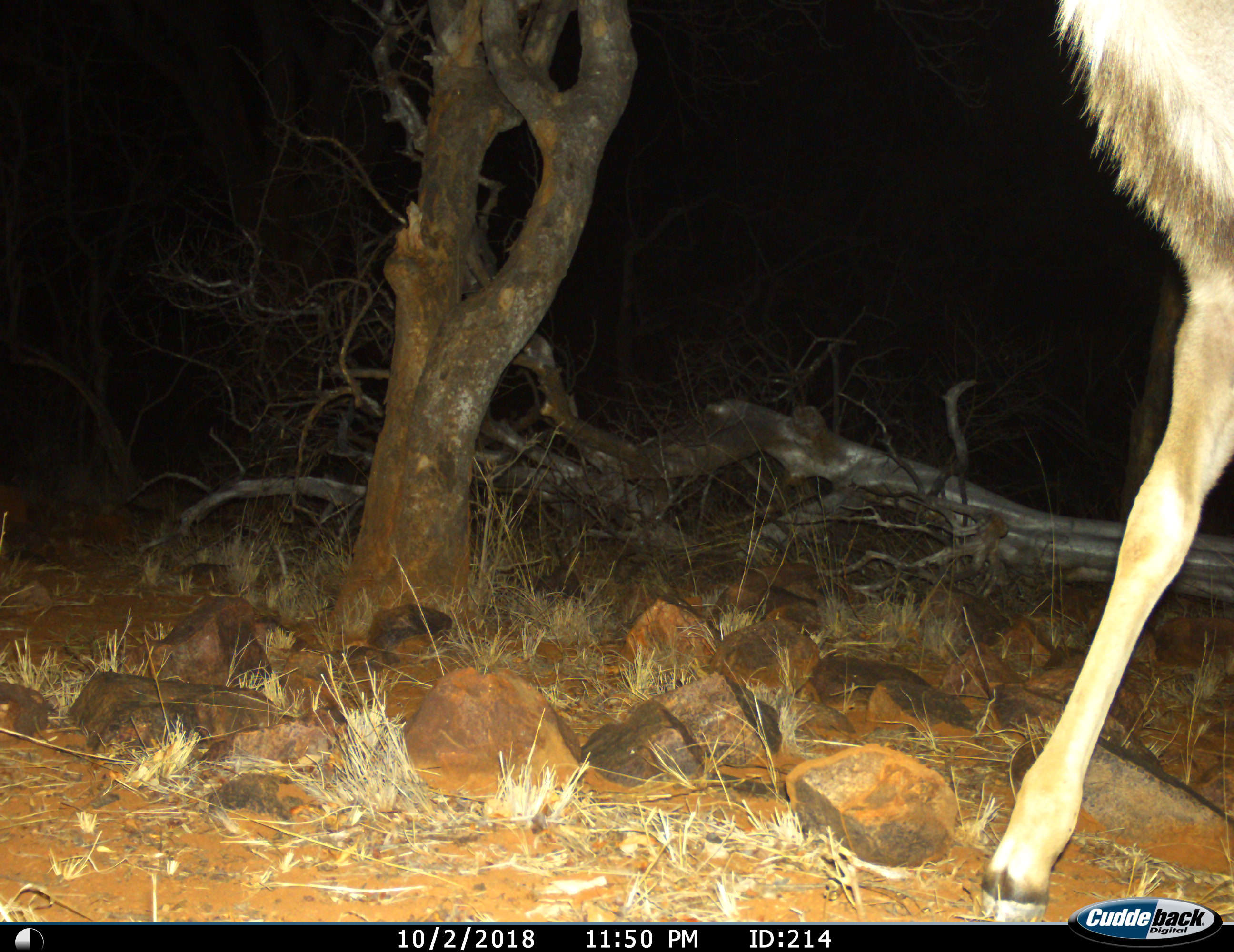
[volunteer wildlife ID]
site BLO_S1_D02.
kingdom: Animalia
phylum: Chordata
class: Mammalia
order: Artiodactyla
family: Bovidae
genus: Tragelaphus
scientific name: Tragelaphus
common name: kudu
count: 1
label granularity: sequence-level